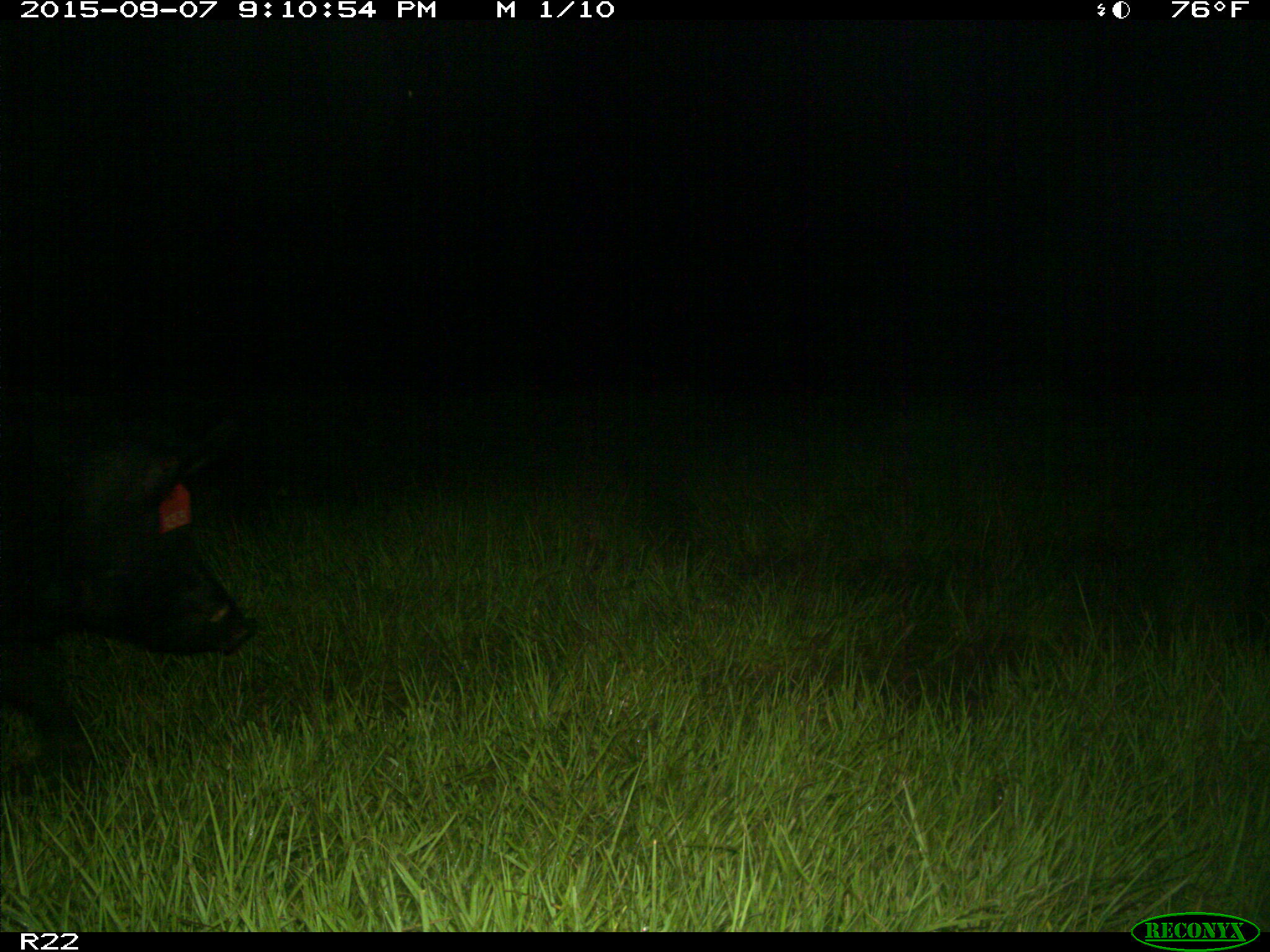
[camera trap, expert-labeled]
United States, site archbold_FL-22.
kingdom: Animalia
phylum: Chordata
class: Mammalia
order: Artiodactyla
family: Suidae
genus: Sus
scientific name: Sus scrofa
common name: wild boar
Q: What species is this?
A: Sus scrofa (wild boar).